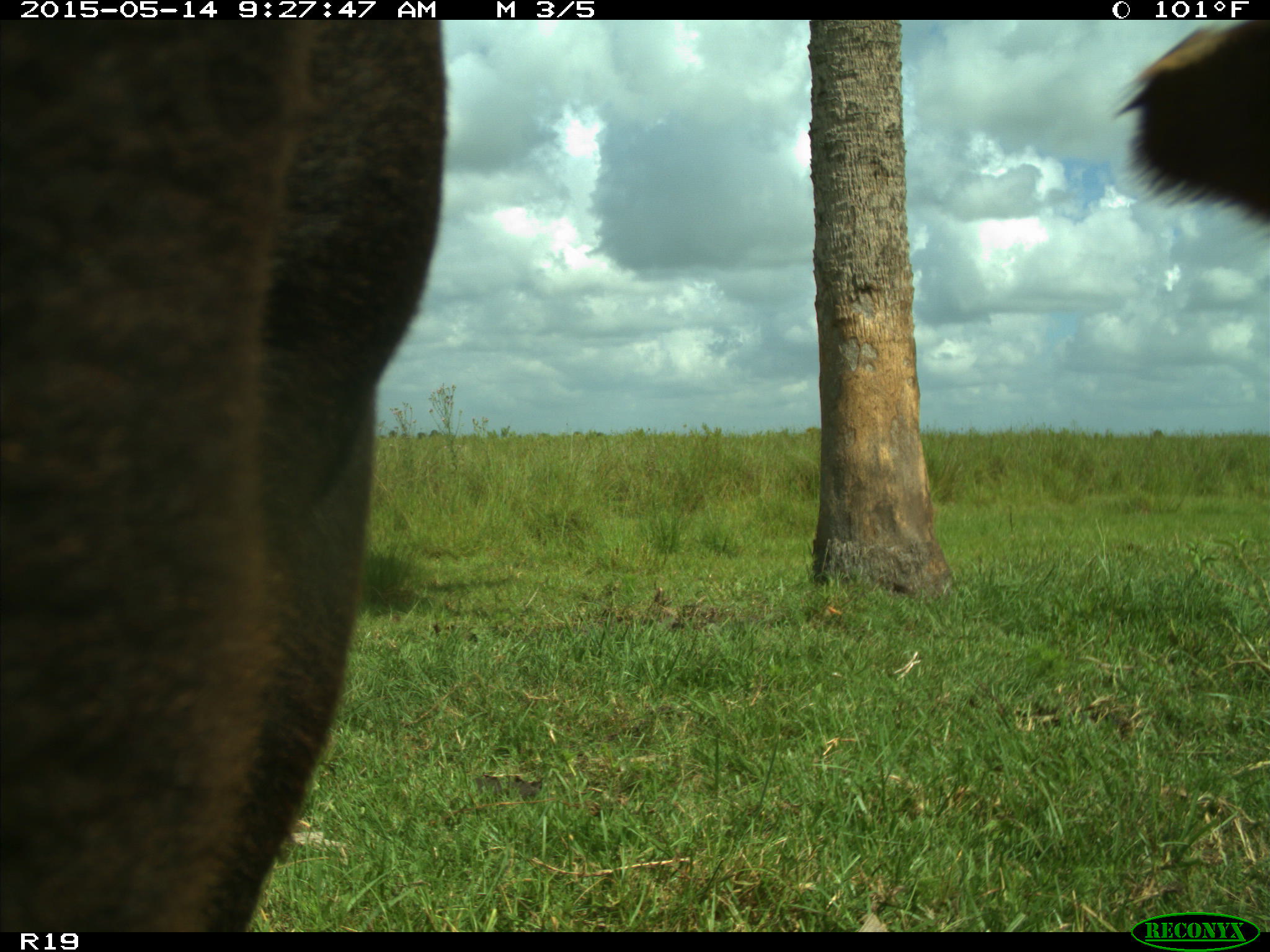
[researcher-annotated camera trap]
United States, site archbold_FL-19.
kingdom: Animalia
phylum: Chordata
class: Mammalia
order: Artiodactyla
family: Bovidae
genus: Bos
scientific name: Bos taurus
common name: domestic cow